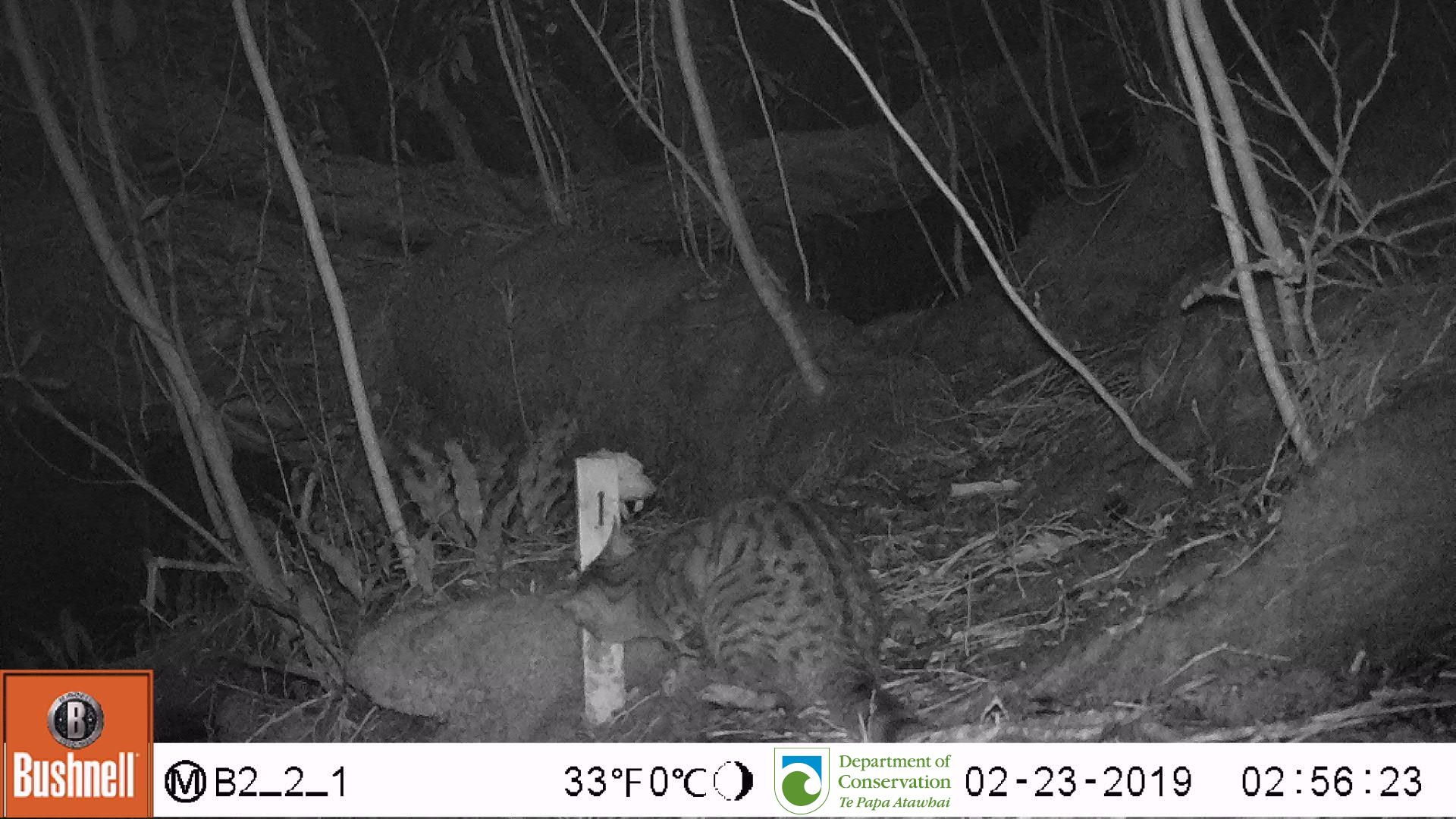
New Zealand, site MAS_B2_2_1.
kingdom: Animalia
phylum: Chordata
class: Mammalia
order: Carnivora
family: Felidae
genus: Felis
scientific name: Felis catus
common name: domestic cat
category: cat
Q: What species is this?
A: Cat (domestic cat) (Felis catus).